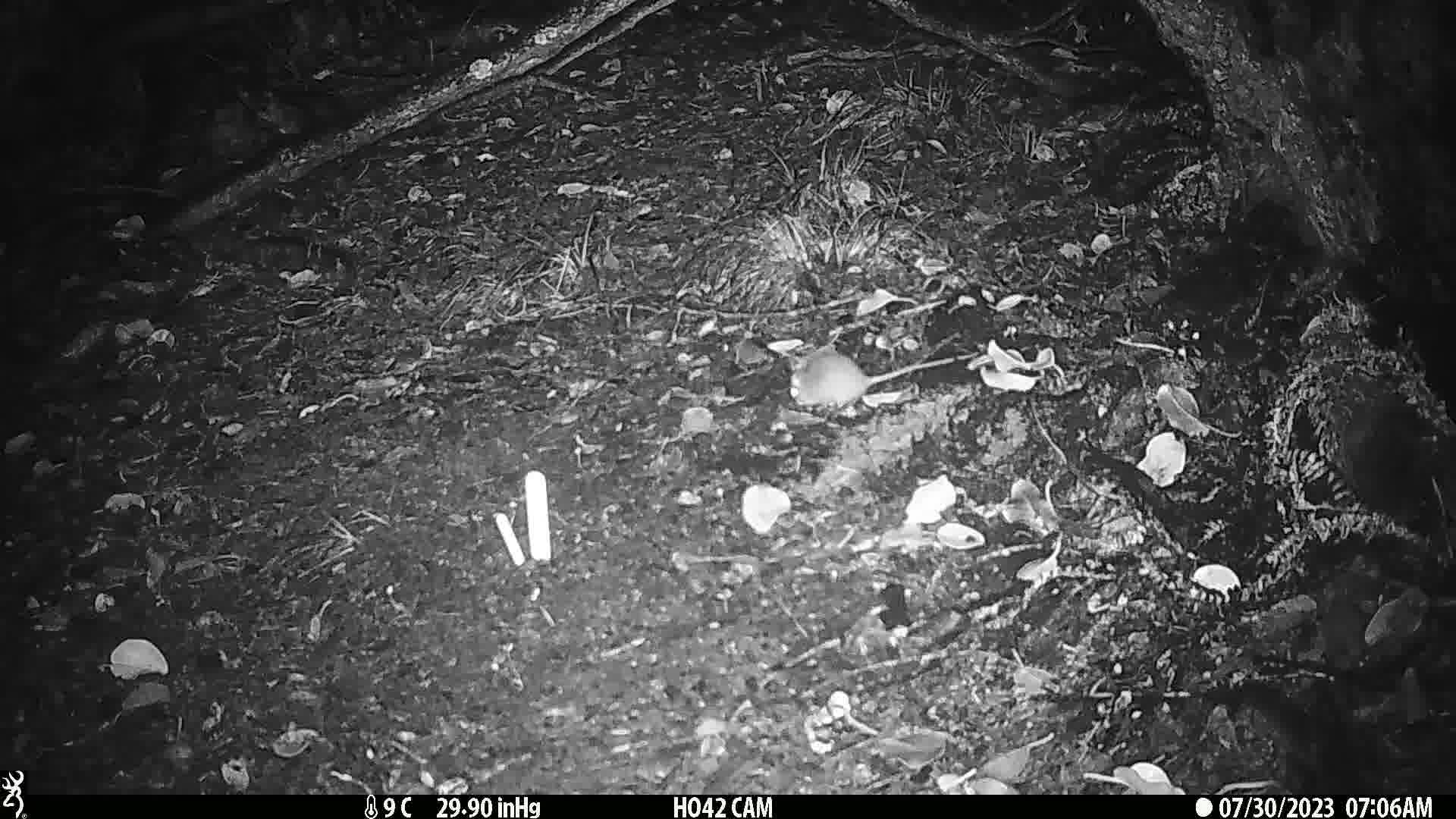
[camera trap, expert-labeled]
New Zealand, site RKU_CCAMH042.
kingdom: Animalia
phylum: Chordata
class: Mammalia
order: Rodentia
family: Muridae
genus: Rattus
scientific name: Rattus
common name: rat